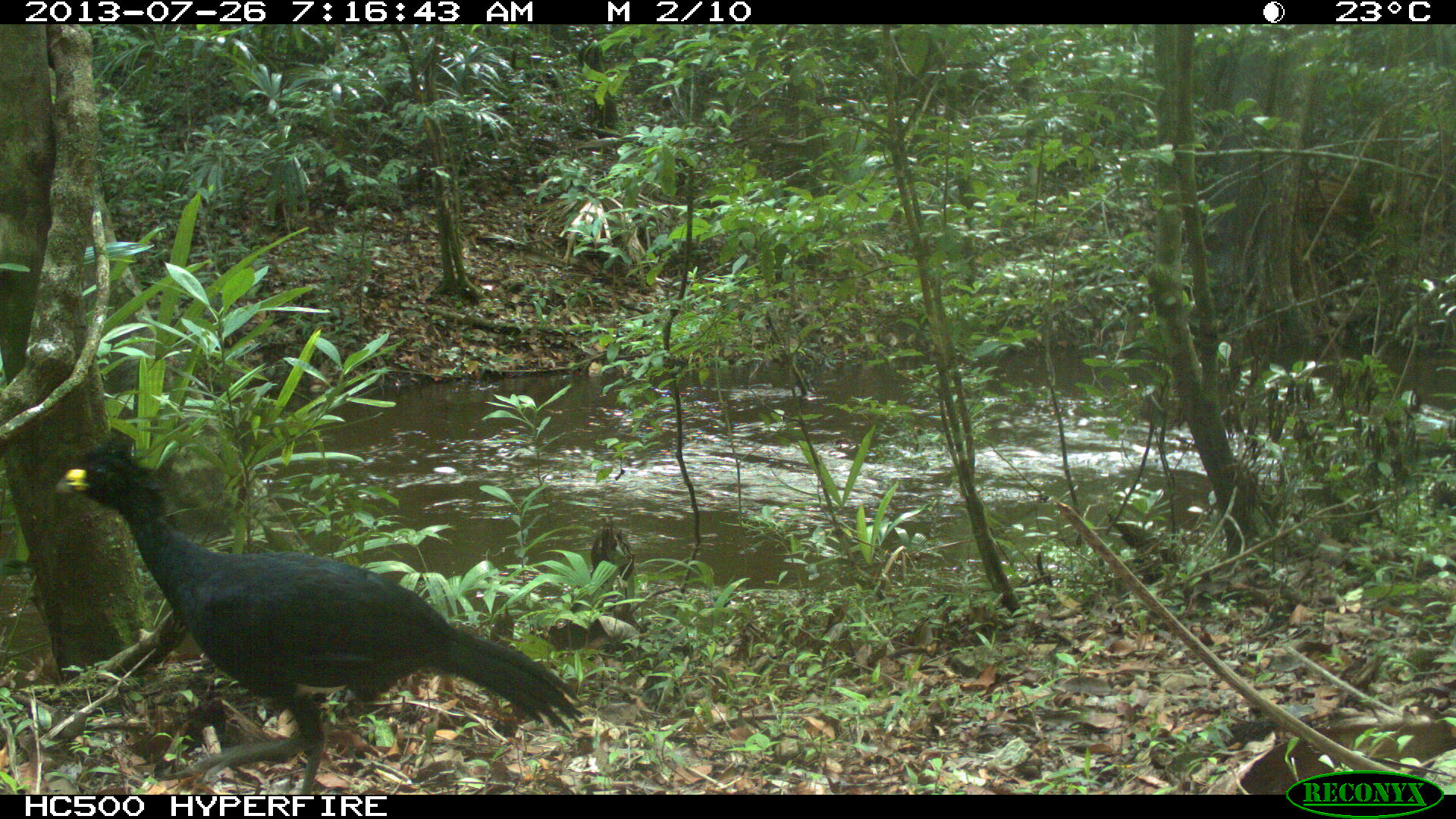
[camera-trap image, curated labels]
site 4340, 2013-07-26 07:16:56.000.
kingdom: Animalia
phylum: Chordata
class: Aves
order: Galliformes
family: Cracidae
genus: Crax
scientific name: Crax rubra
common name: great curassow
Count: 1.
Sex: male.